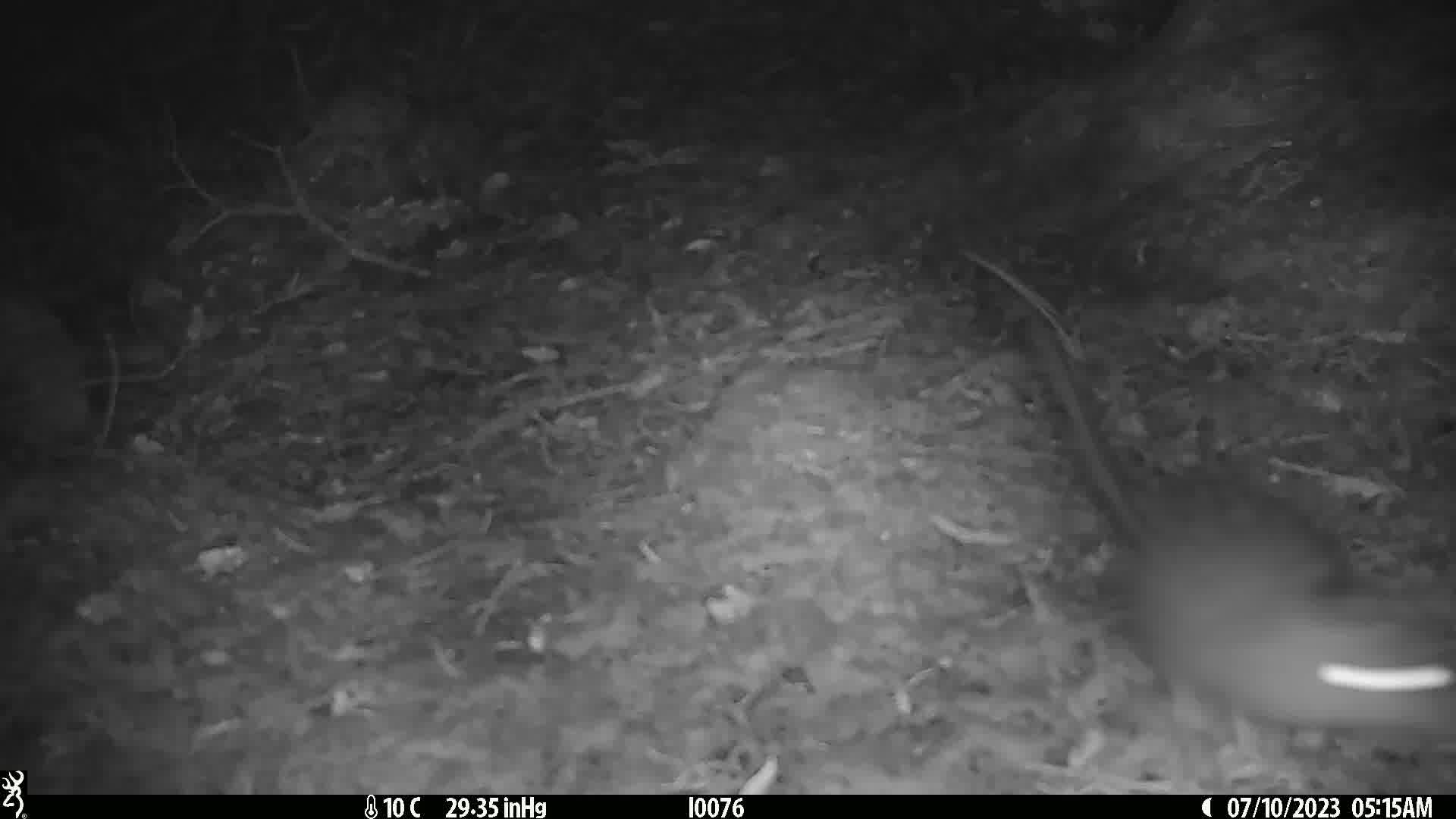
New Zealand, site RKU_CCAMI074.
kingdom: Animalia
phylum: Chordata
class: Mammalia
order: Rodentia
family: Muridae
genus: Rattus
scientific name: Rattus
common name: rat